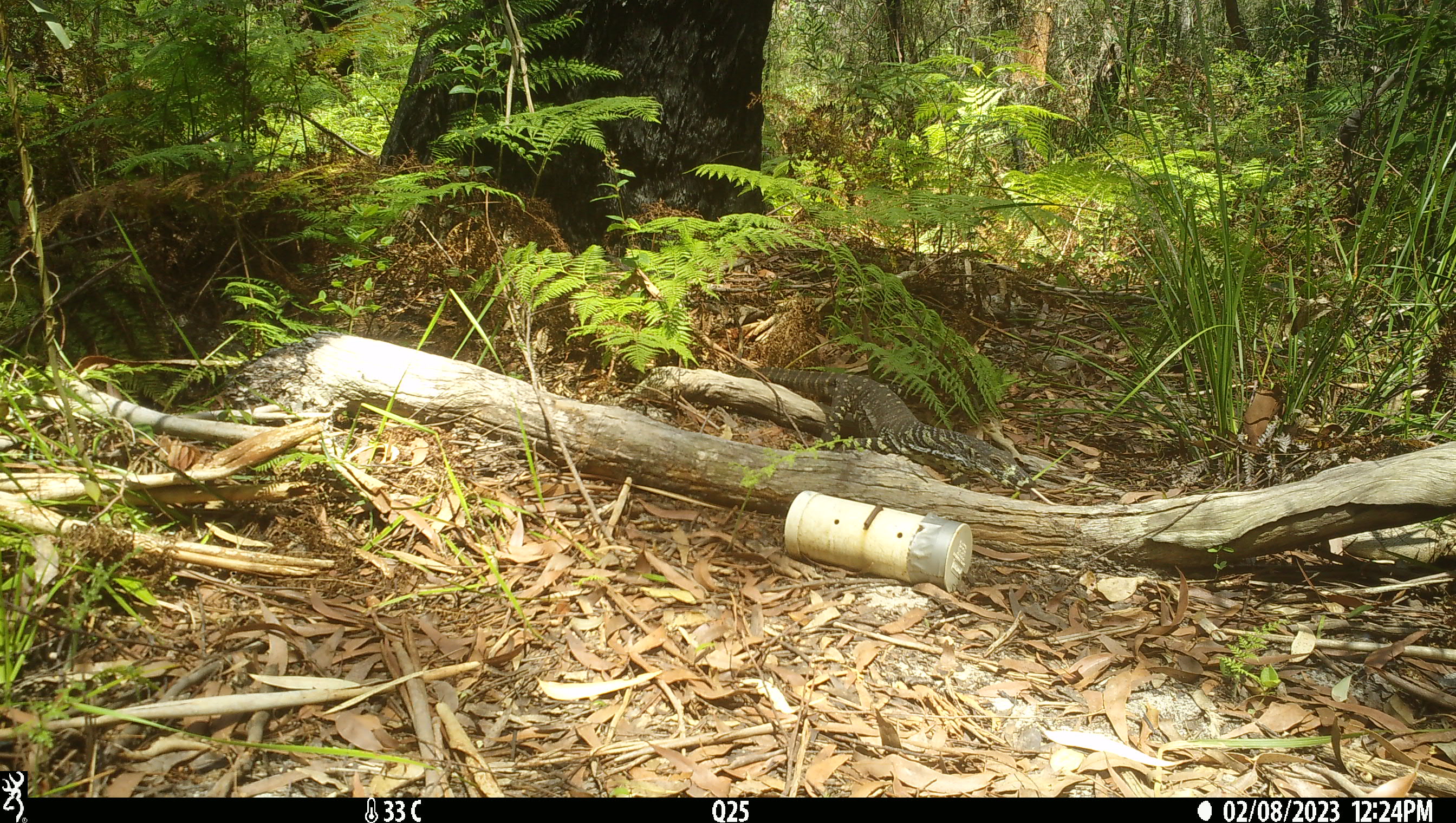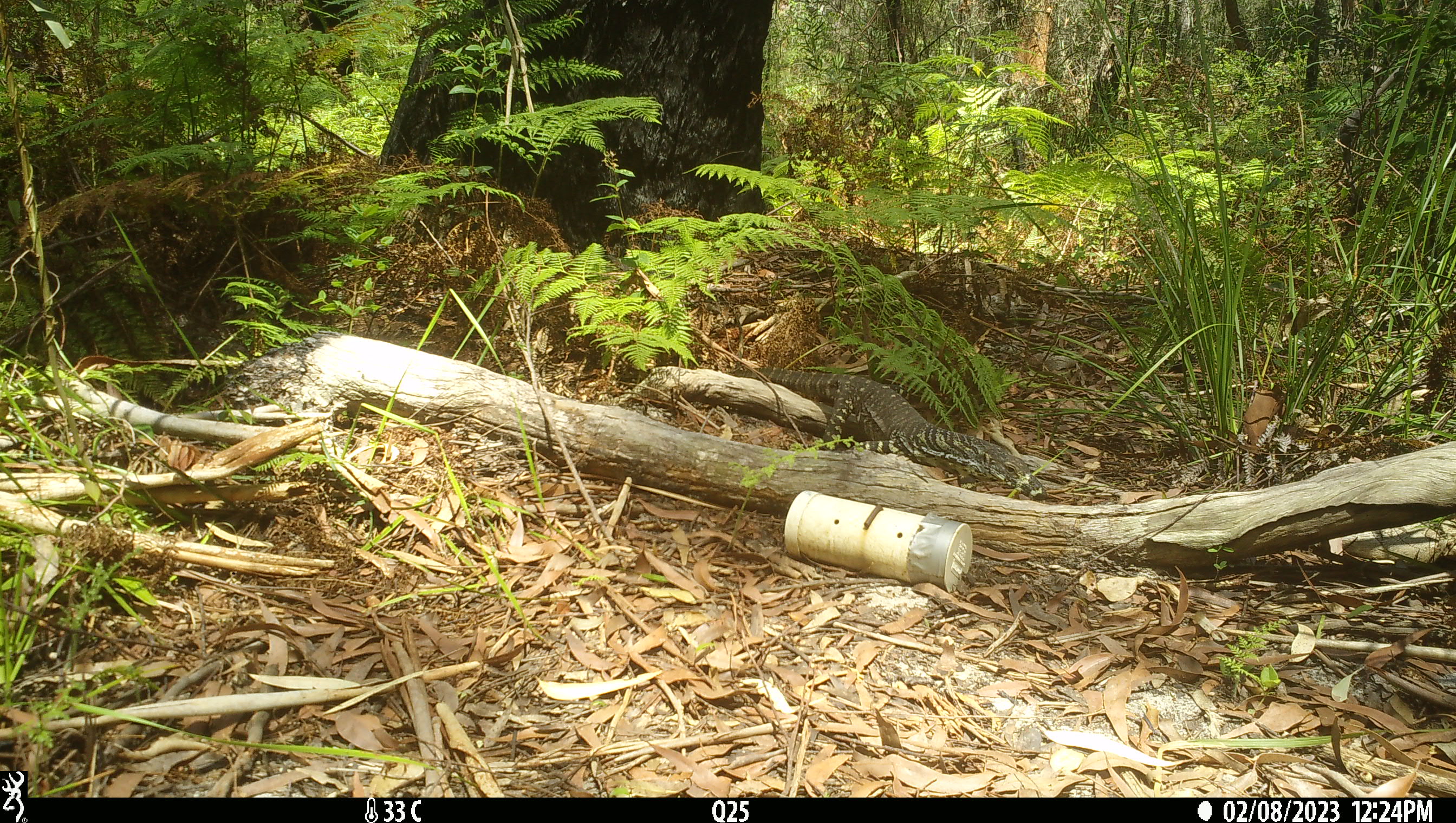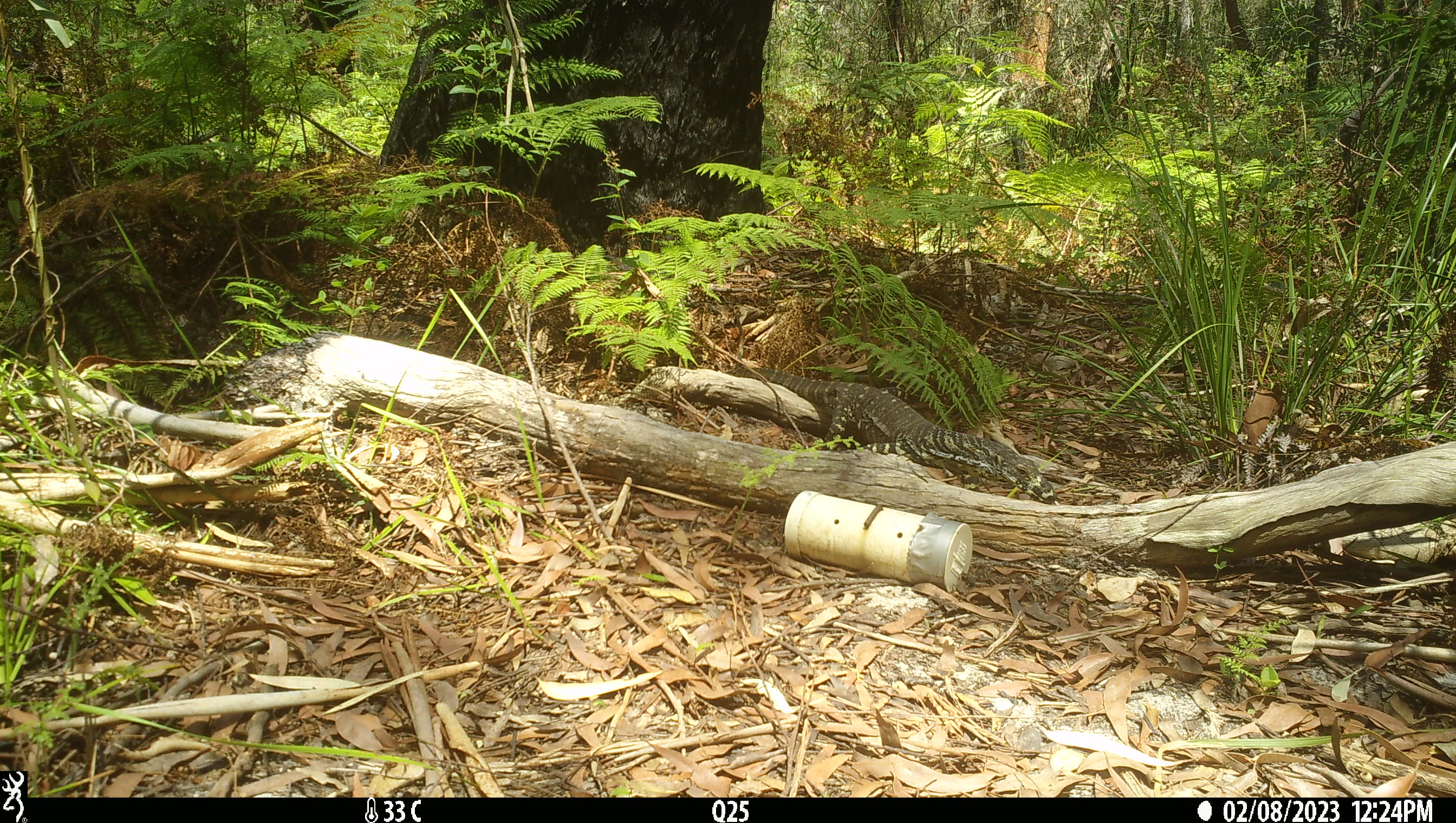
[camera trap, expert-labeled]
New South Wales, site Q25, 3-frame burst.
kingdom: Animalia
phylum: Chordata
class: Reptilia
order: Squamata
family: Varanidae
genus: Varanus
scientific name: Varanus varius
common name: lace monitor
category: goanna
Goanna (lace monitor) (Varanus varius).